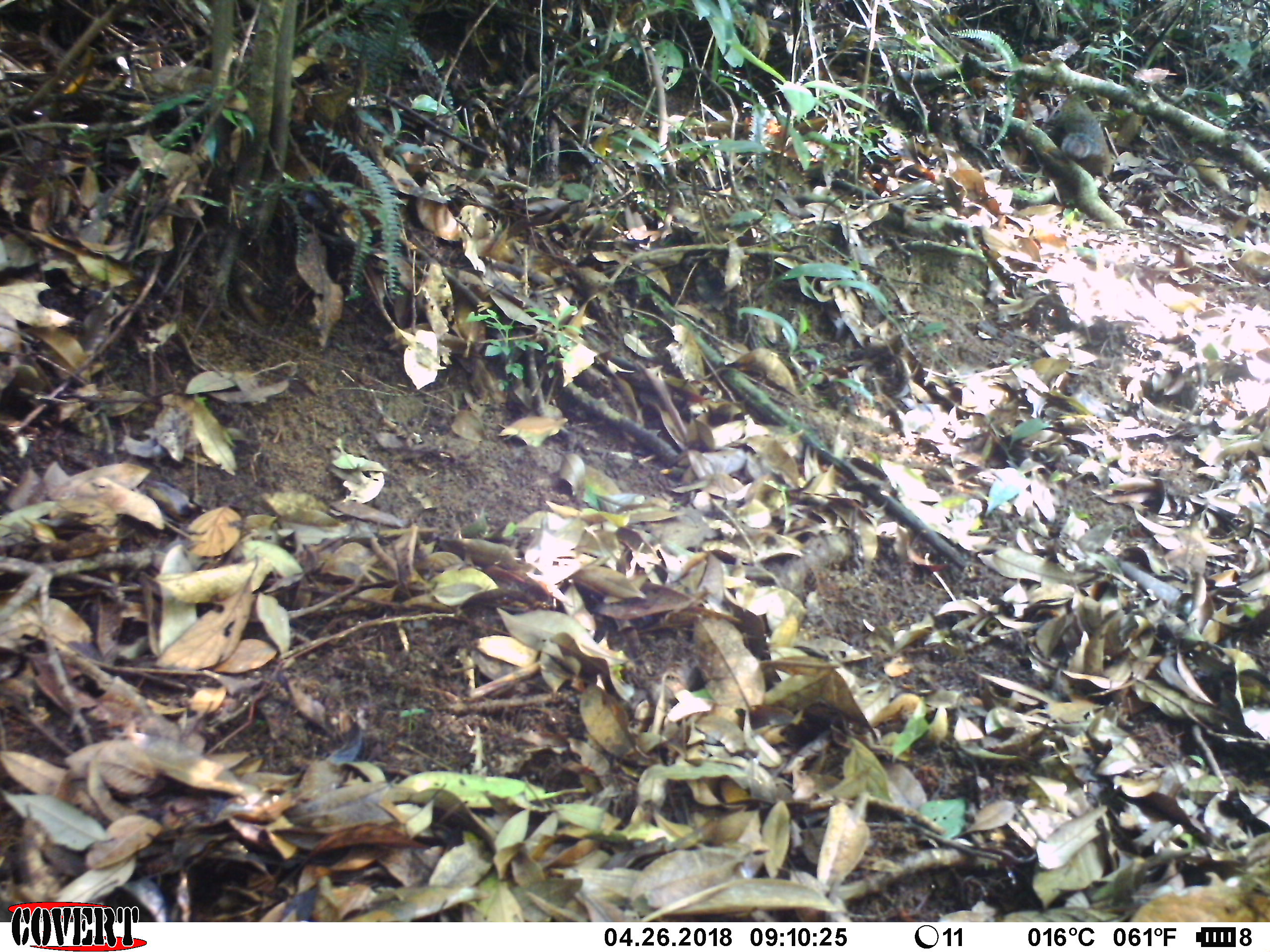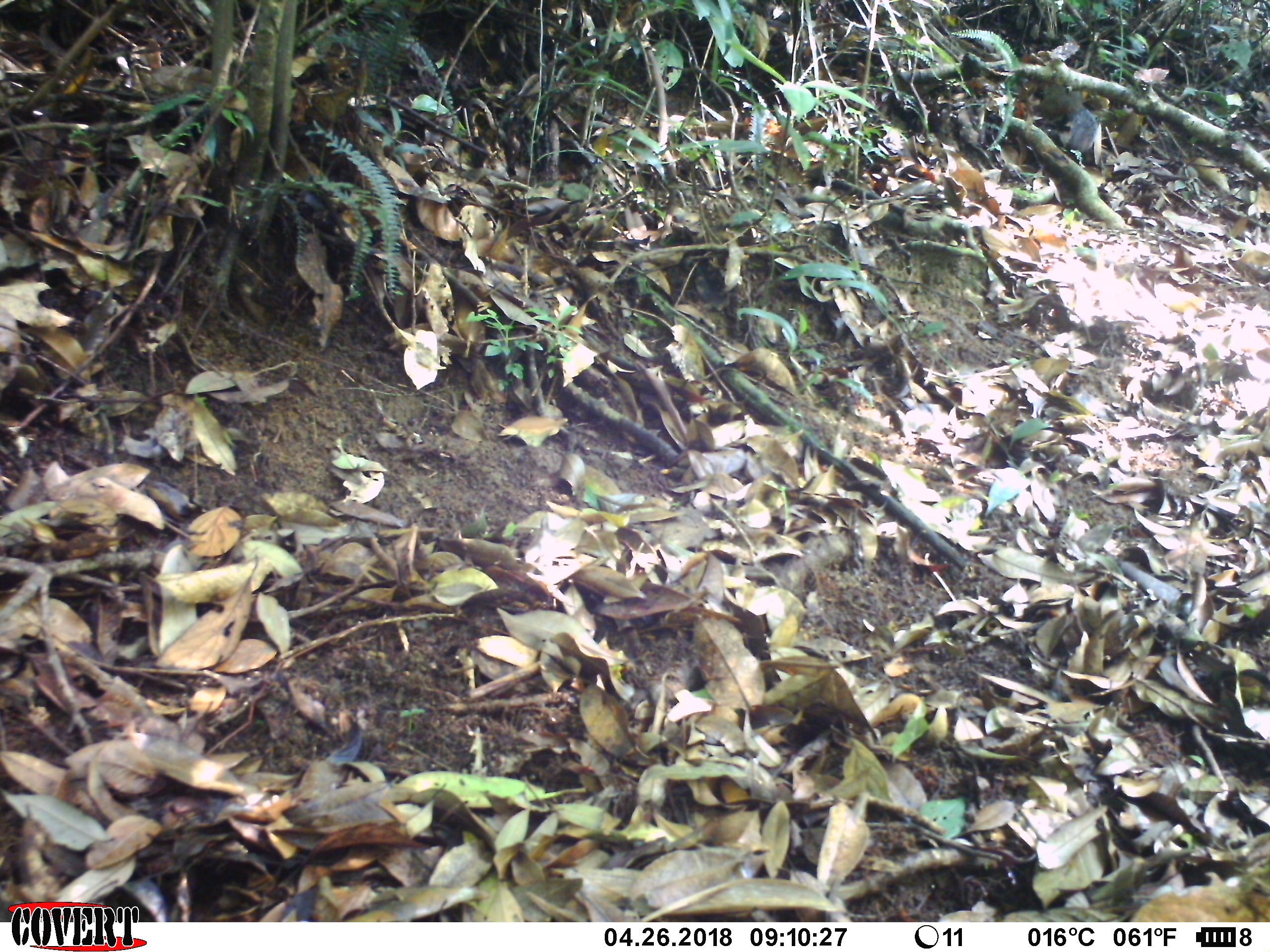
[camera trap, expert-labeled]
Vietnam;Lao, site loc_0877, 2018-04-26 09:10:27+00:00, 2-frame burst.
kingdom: Animalia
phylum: Chordata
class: Mammalia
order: Rodentia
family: Sciuridae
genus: Dremomys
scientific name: Dremomys rufigenis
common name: red-cheeked squirrel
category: red cheeked squirrel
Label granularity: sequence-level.